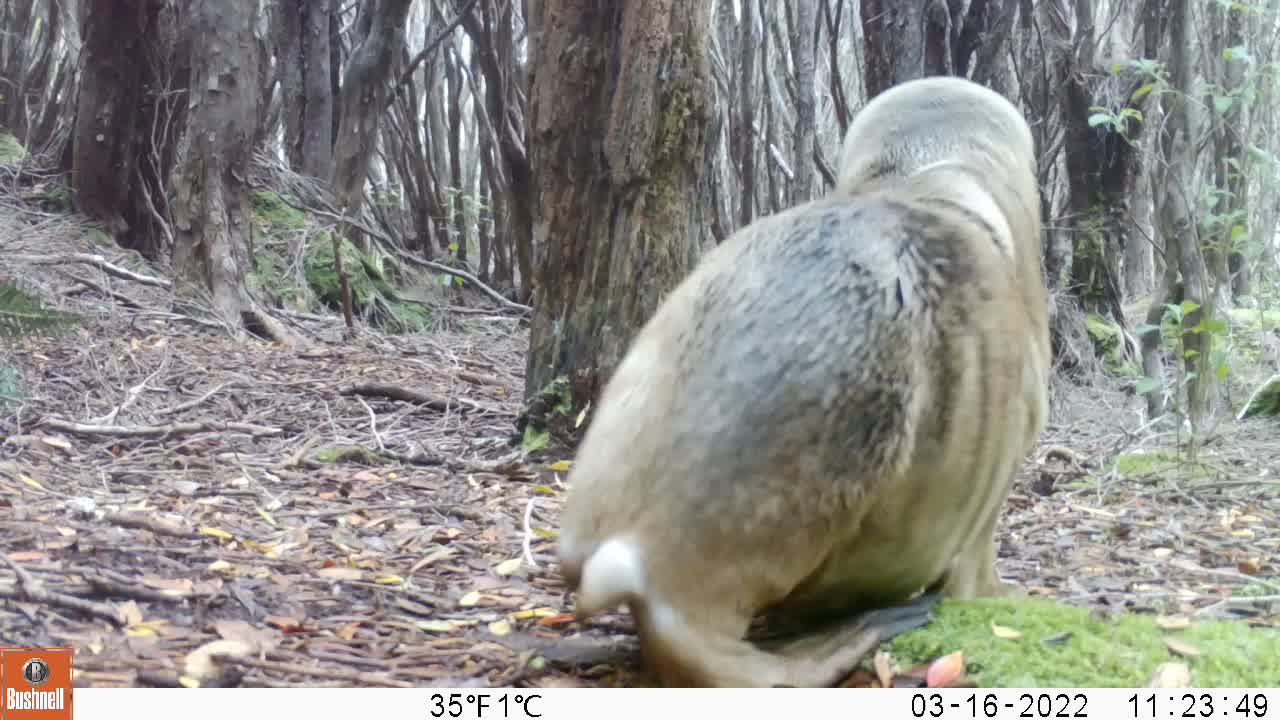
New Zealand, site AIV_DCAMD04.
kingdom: Animalia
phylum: Chordata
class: Mammalia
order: Carnivora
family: Otariidae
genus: Phocarctos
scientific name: Phocarctos hookeri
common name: new zealand sea lion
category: sealion